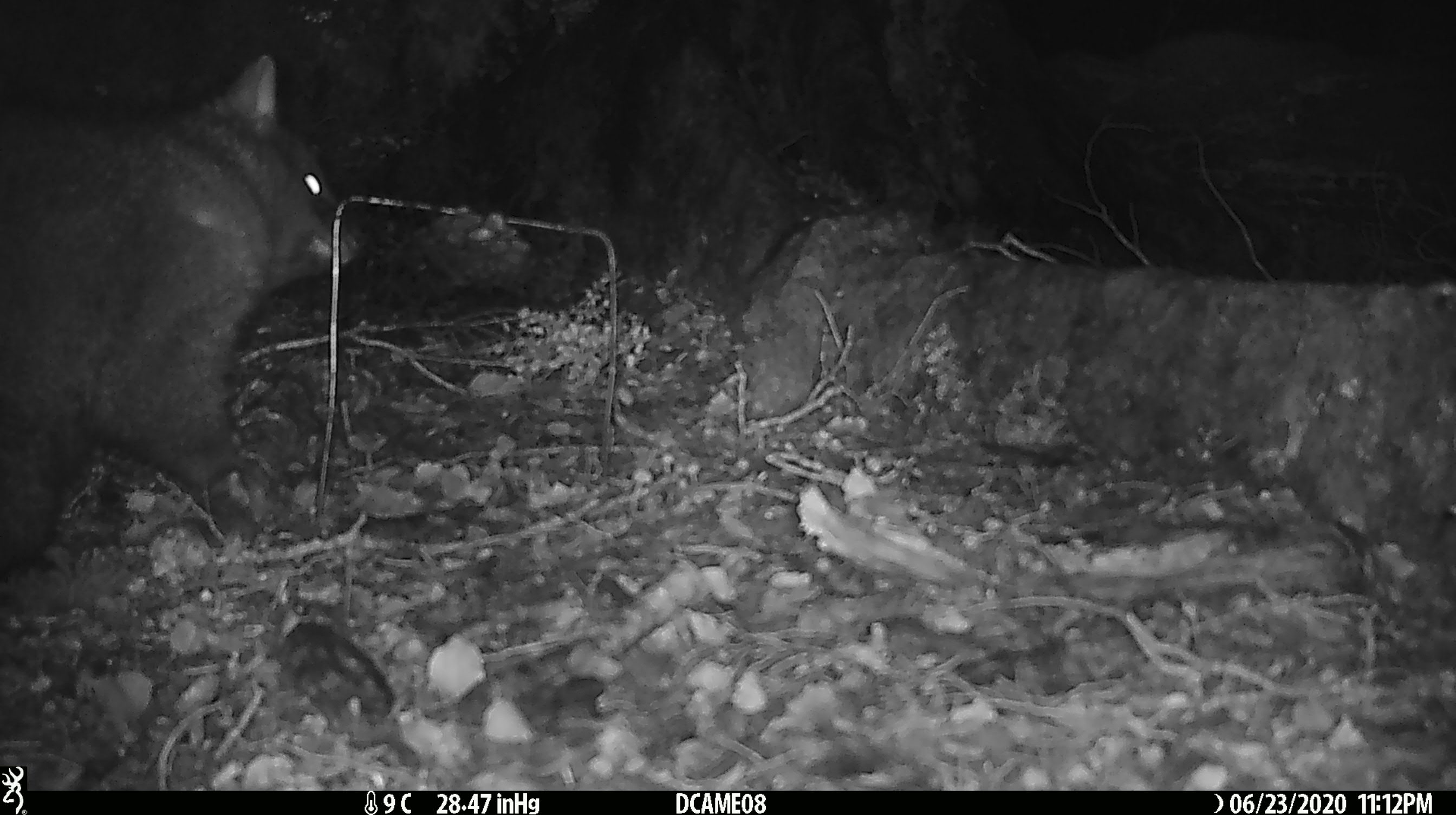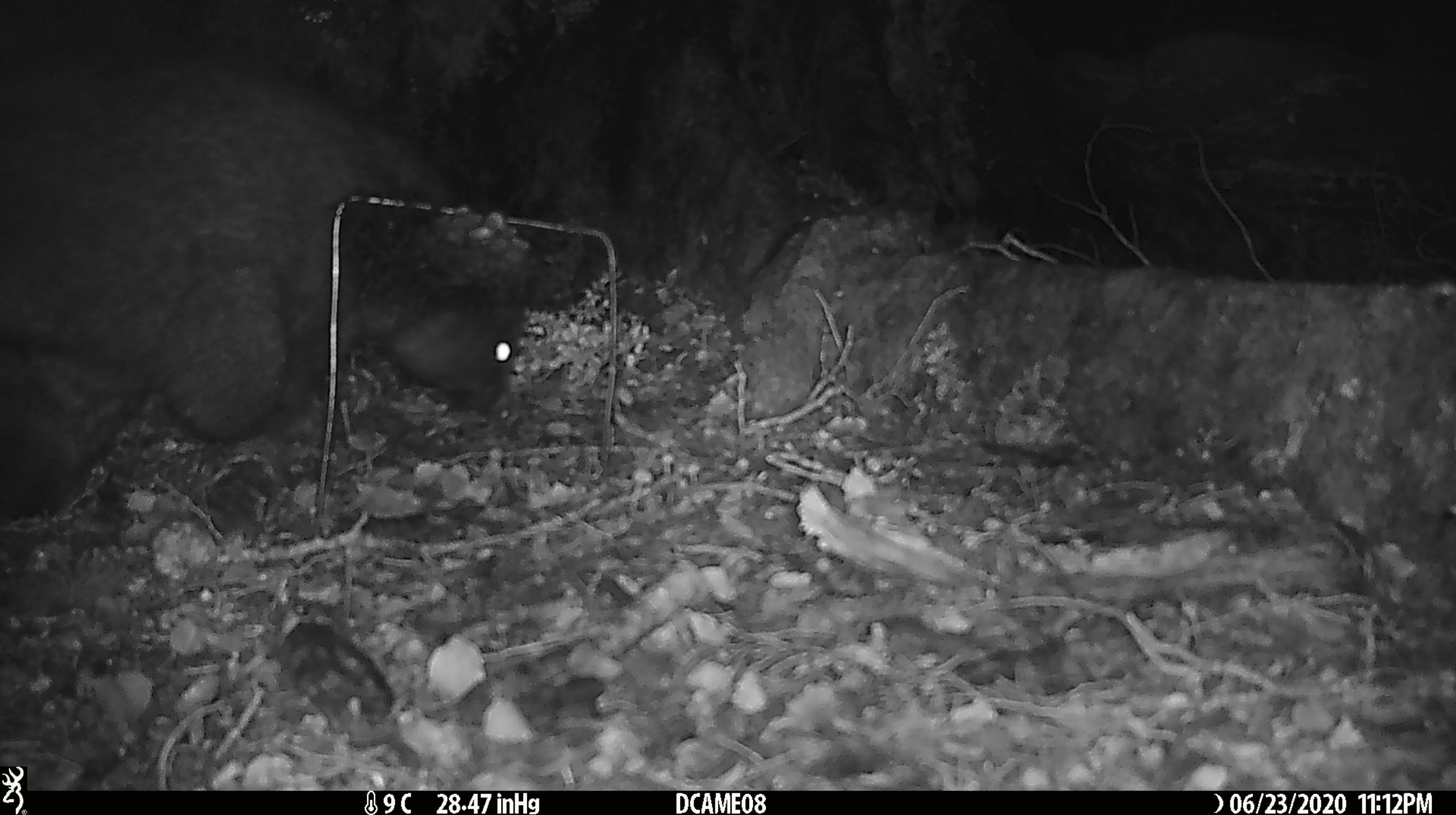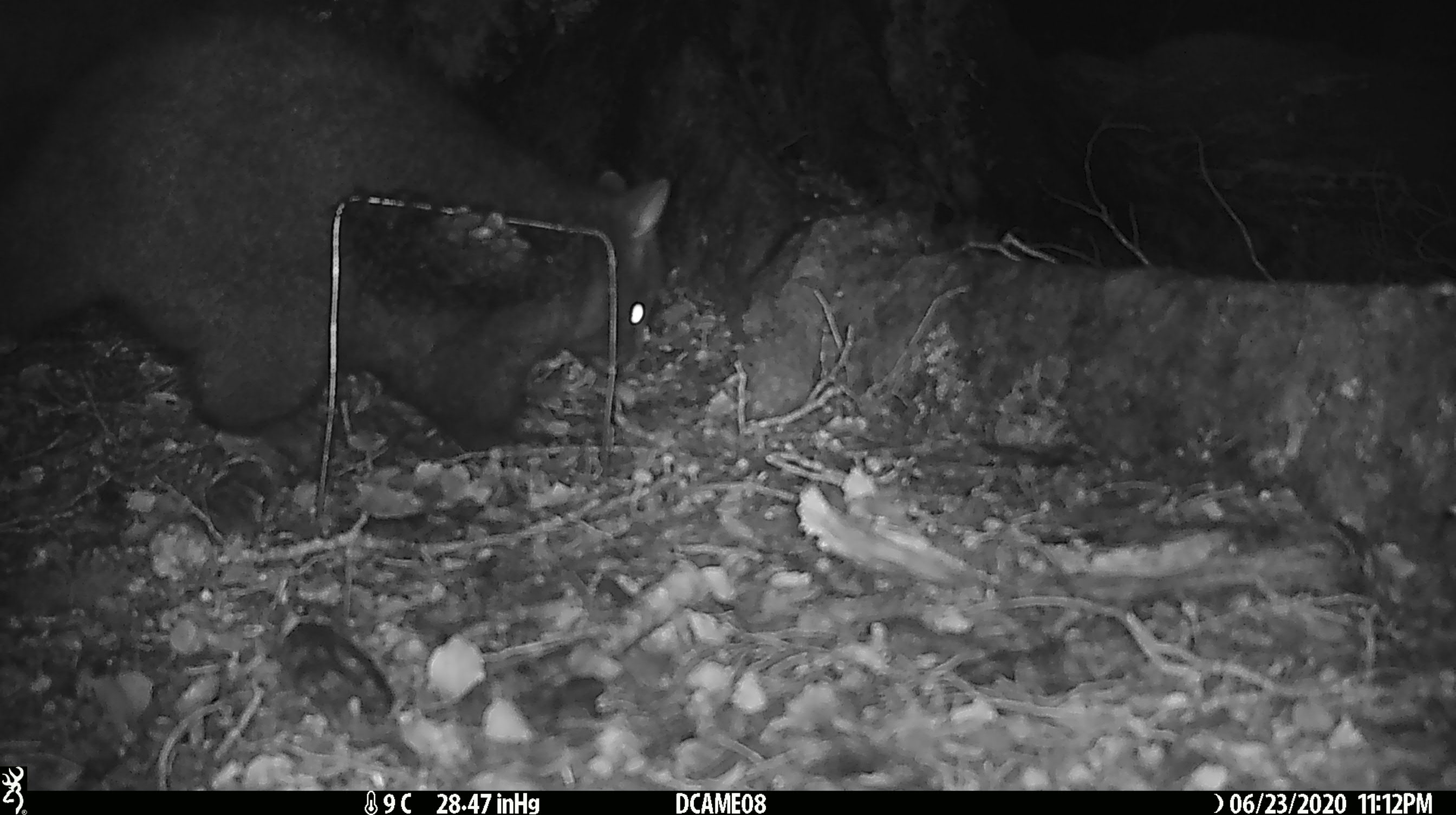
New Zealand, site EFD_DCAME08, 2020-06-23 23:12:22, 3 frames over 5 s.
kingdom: Animalia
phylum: Chordata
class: Mammalia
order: Diprotodontia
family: Phalangeridae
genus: Trichosurus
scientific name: Trichosurus vulpecula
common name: common brushtail possum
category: possum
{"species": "possum (common brushtail possum) (Trichosurus vulpecula)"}